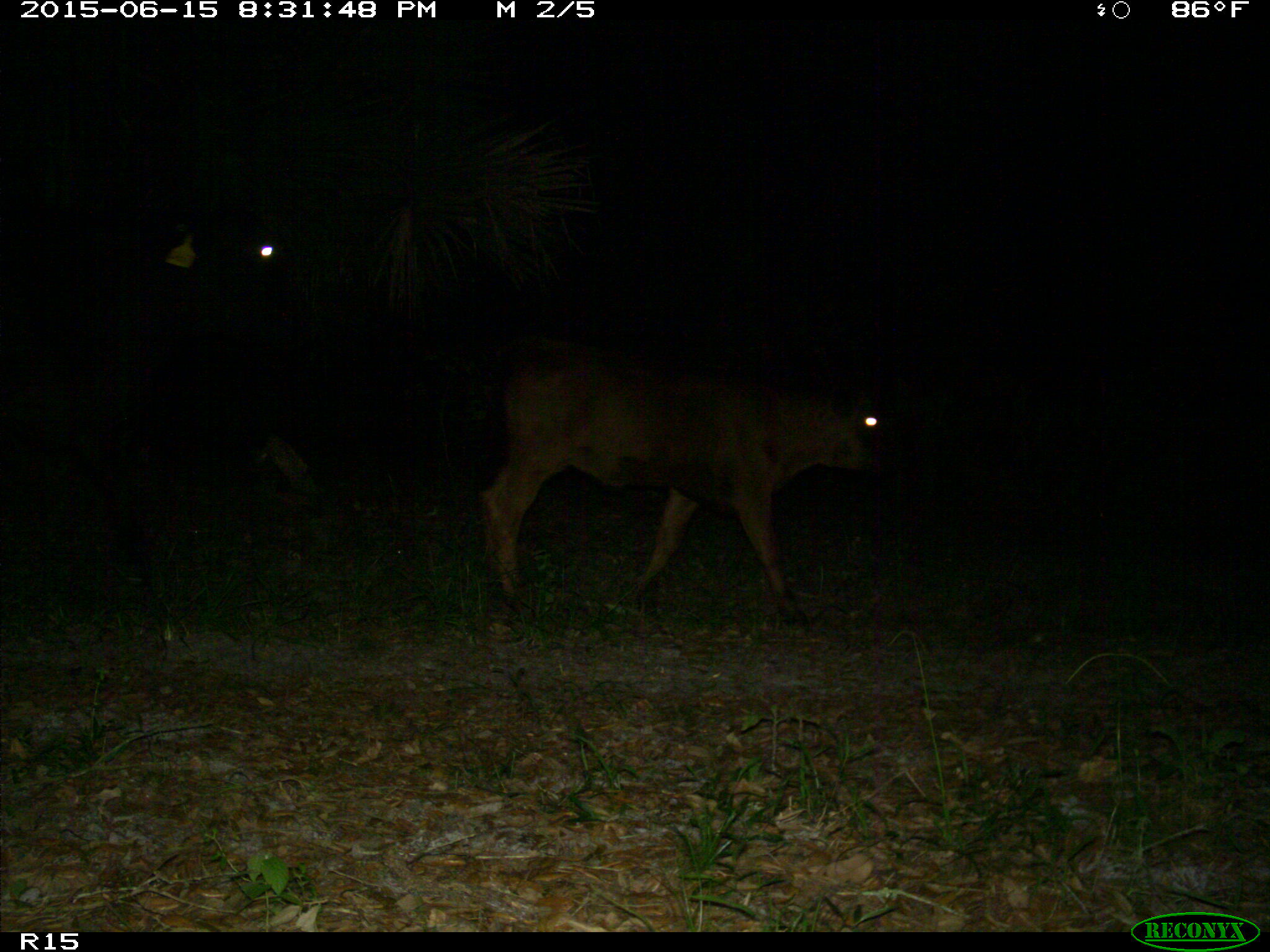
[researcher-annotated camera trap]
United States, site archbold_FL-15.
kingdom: Animalia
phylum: Chordata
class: Mammalia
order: Artiodactyla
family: Bovidae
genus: Bos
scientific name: Bos taurus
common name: domestic cow